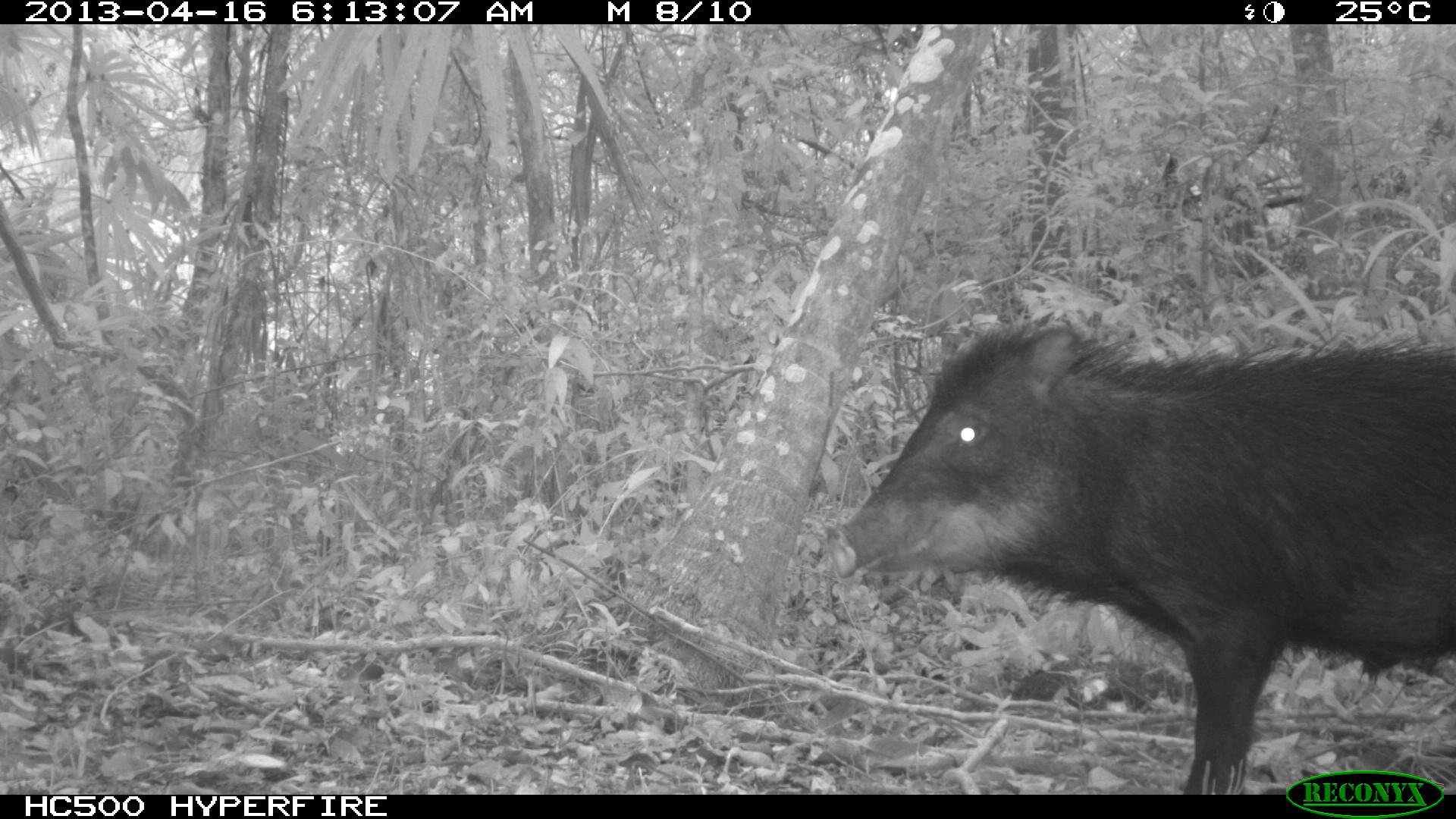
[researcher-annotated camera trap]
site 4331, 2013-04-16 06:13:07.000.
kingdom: Animalia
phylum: Chordata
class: Mammalia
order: Artiodactyla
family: Tayassuidae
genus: Tayassu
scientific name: Tayassu pecari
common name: white-lipped peccary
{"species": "Tayassu pecari (white-lipped peccary)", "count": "5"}